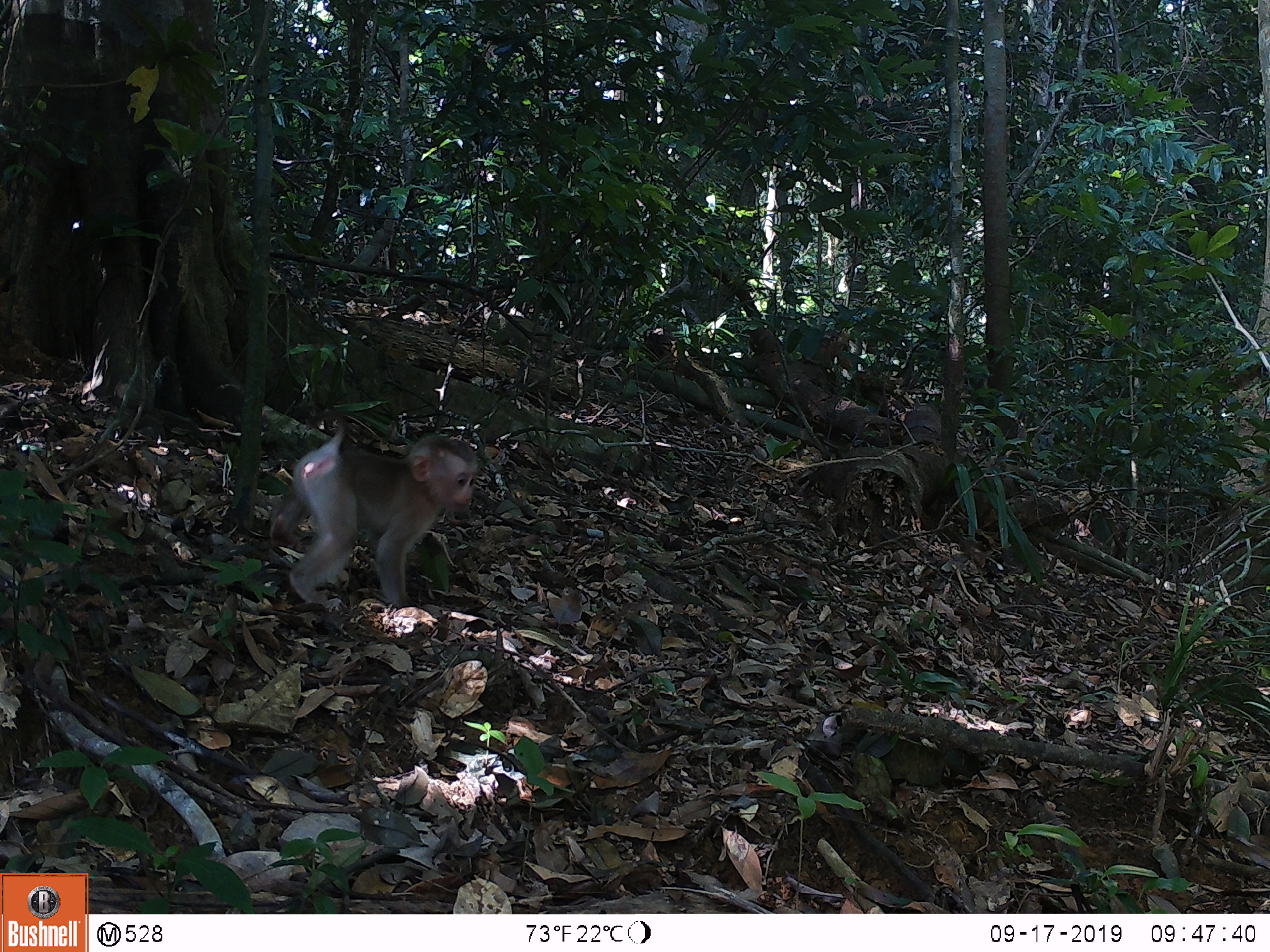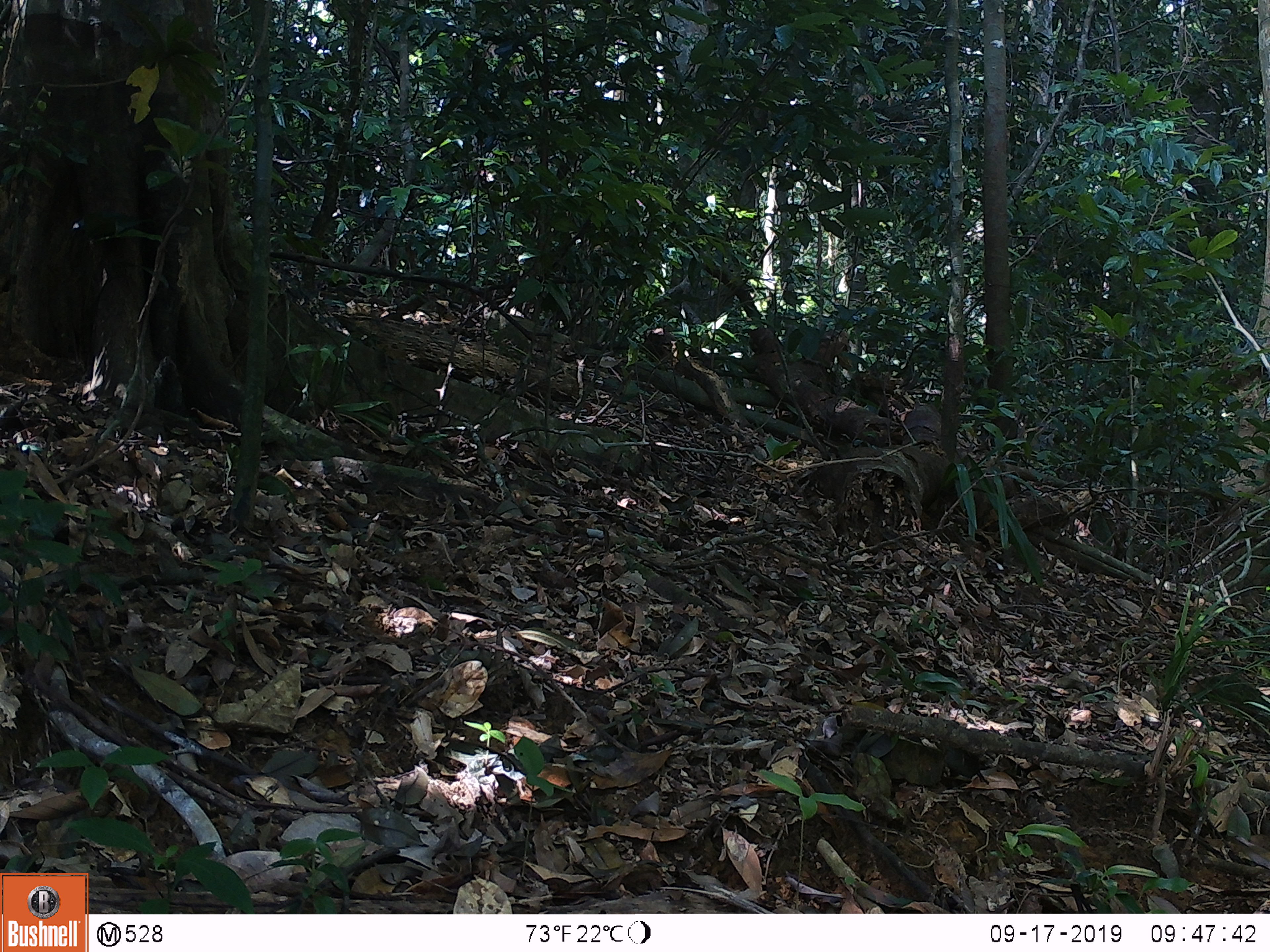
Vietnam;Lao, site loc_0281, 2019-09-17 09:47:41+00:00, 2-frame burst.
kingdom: Animalia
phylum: Chordata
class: Mammalia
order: Primates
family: Cercopithecidae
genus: Macaca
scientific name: Macaca nemestrina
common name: pig-tailed macaque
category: pig tailed macaque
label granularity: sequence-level